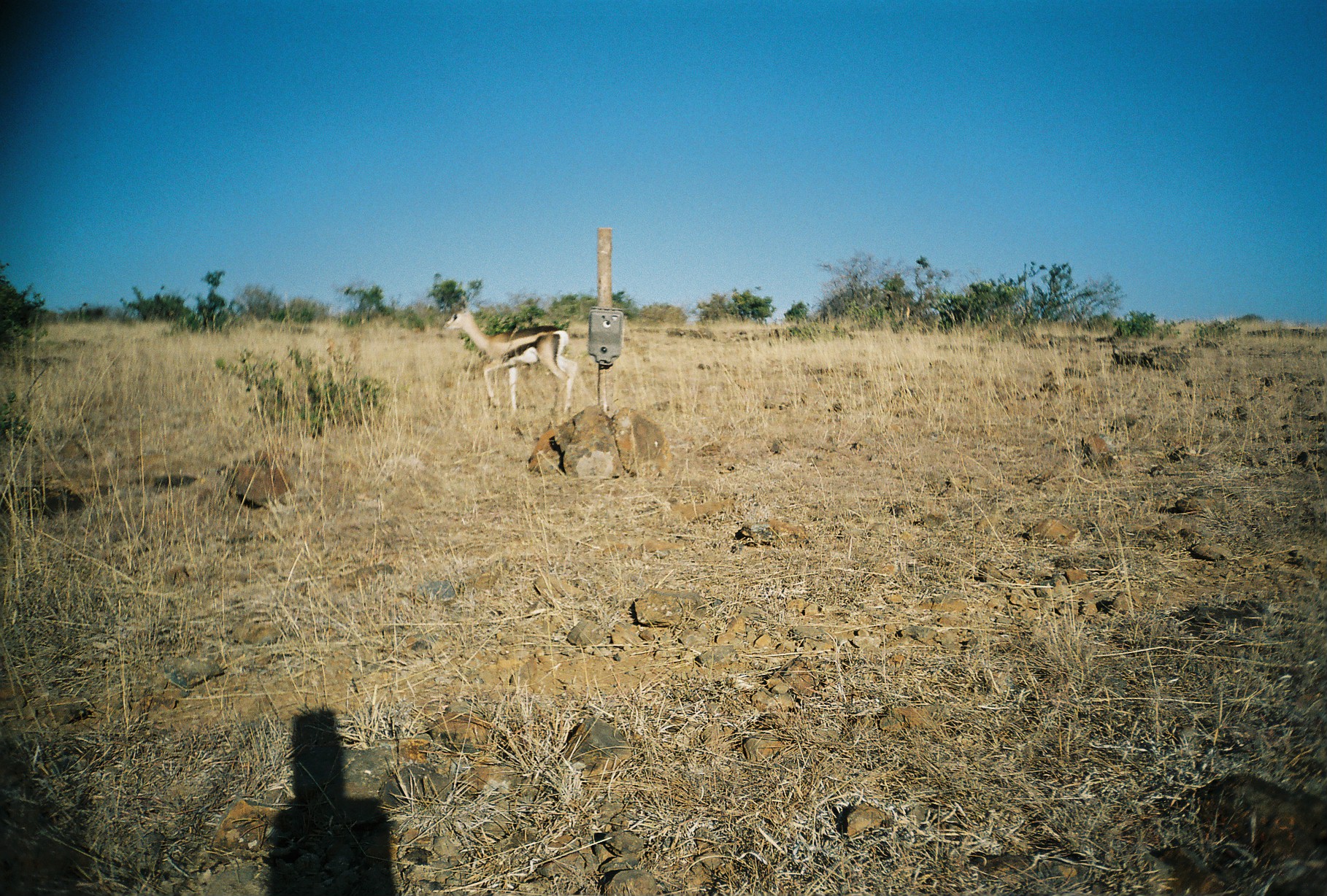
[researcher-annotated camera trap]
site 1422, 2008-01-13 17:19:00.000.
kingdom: Animalia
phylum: Chordata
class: Mammalia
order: Artiodactyla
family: Bovidae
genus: Nanger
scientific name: Nanger granti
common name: grant's gazelle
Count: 1.